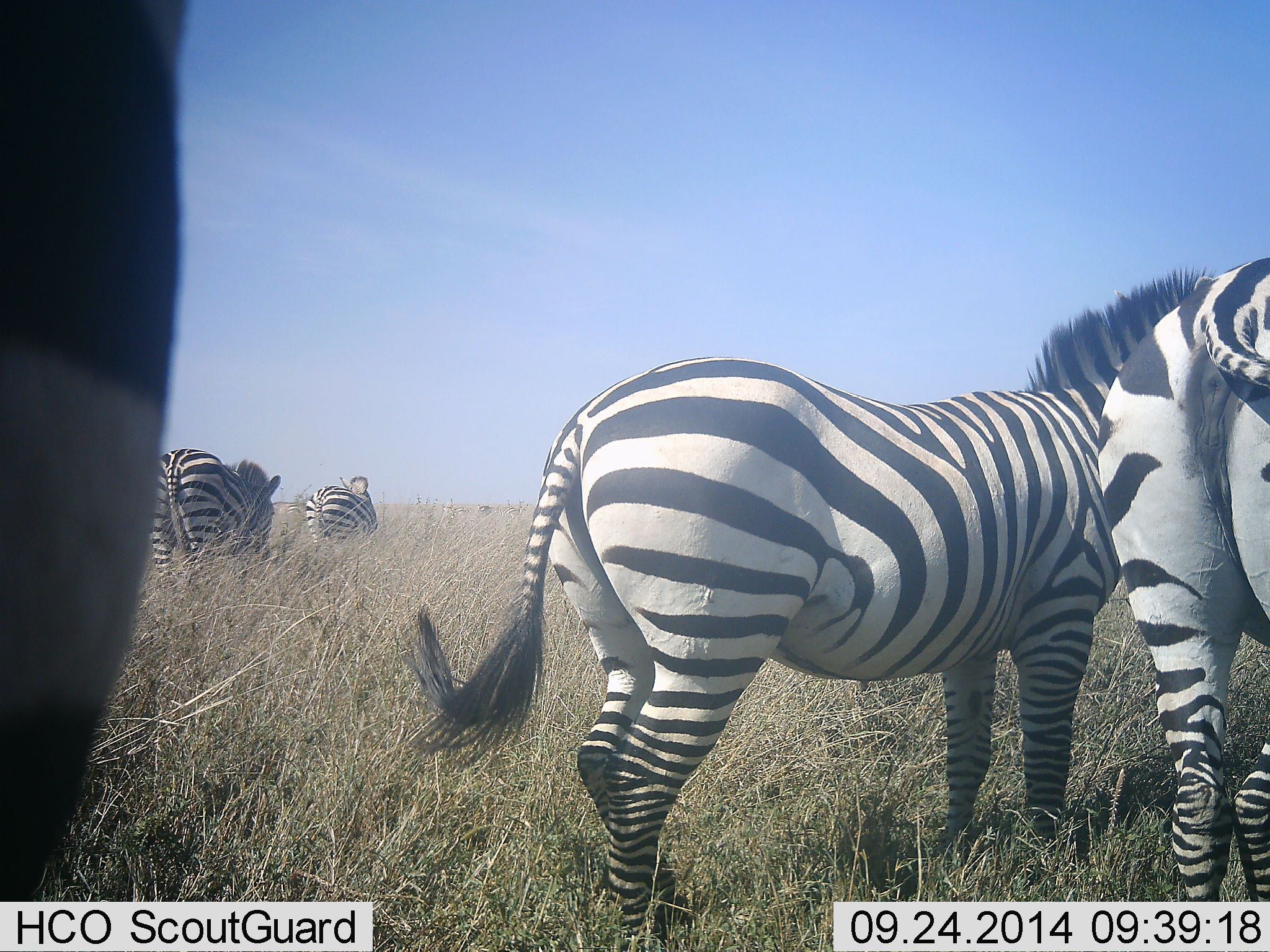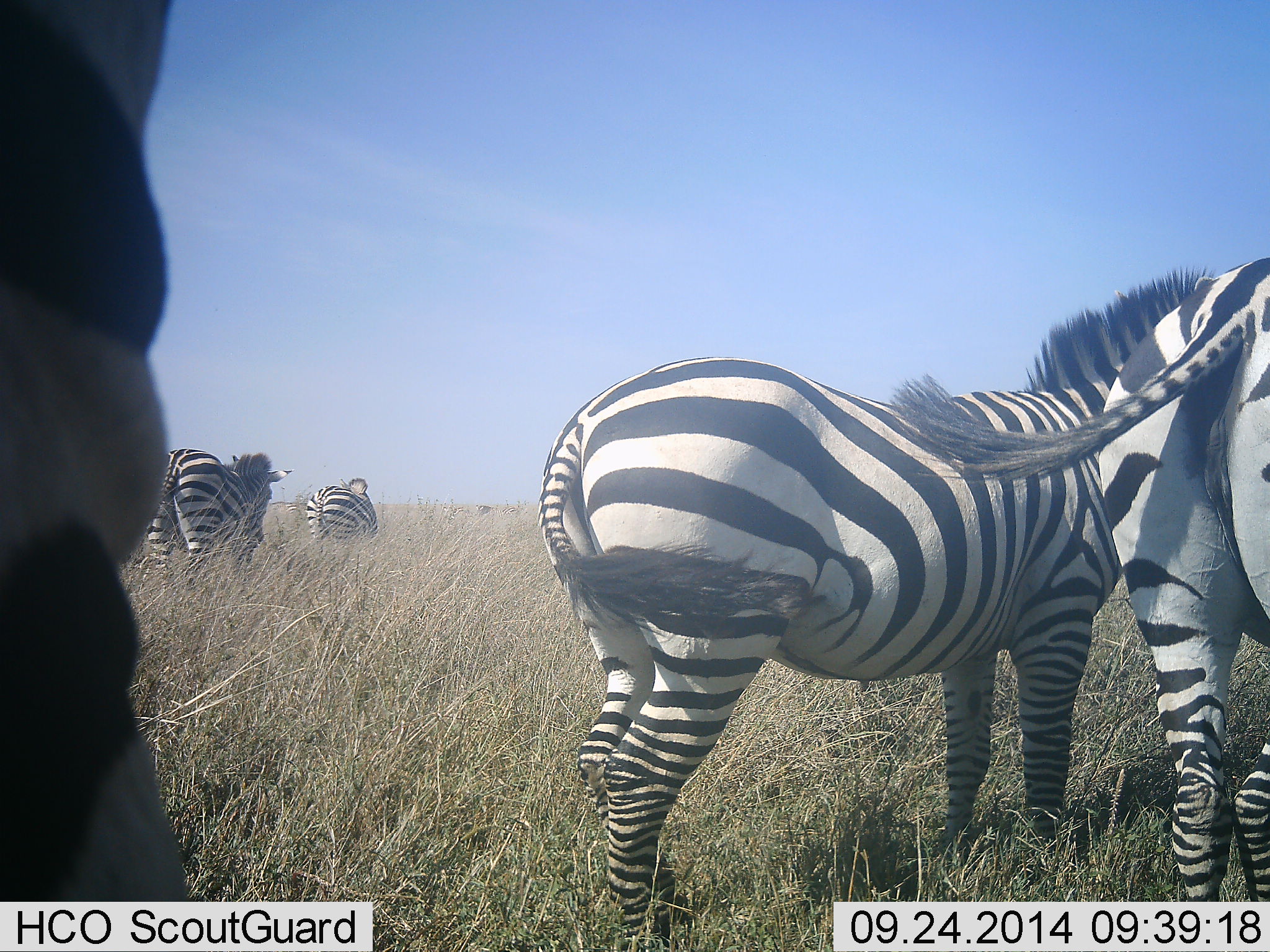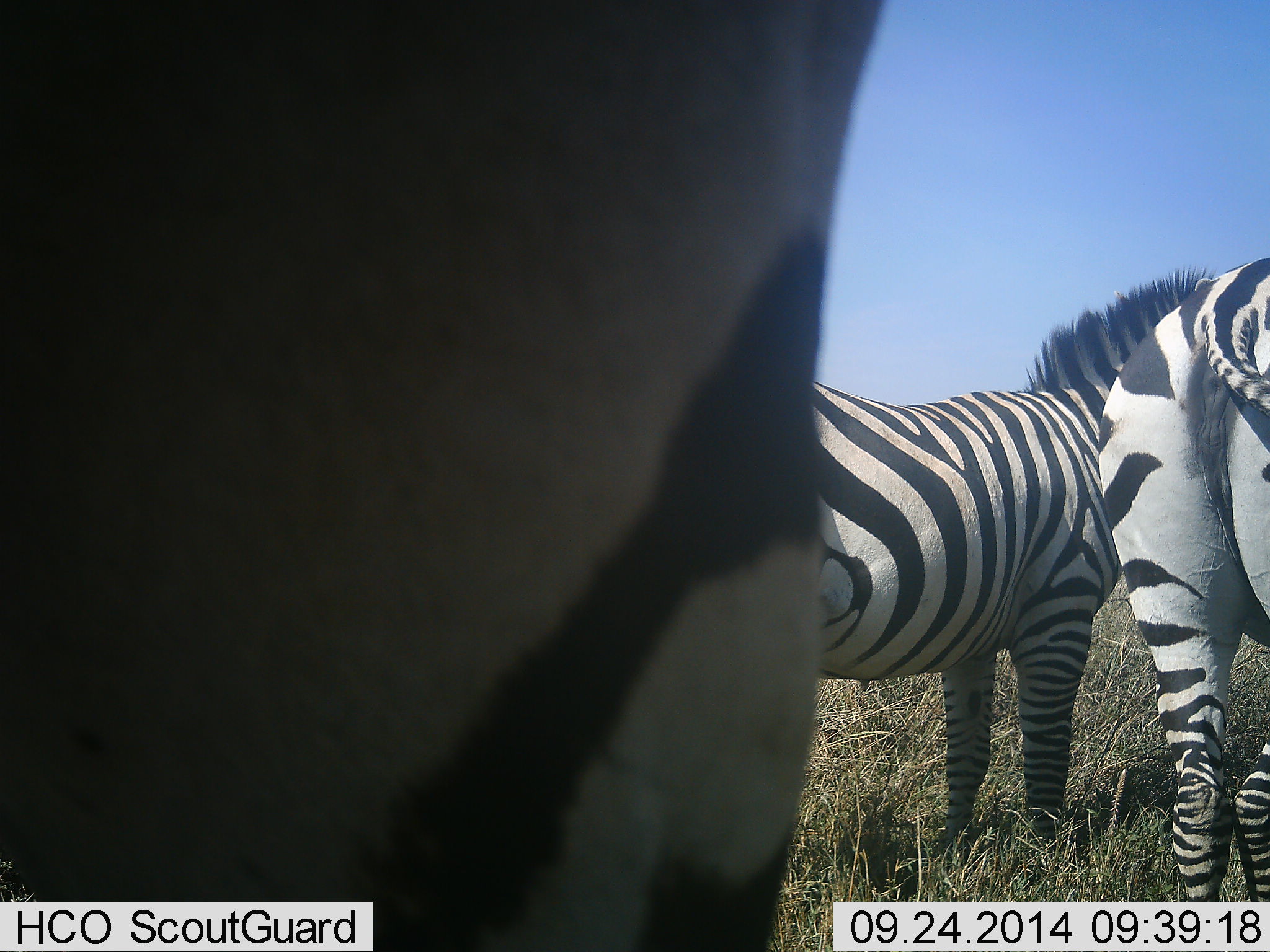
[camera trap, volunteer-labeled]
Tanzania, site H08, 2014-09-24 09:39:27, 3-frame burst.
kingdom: Animalia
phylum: Chordata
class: Mammalia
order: Perissodactyla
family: Equidae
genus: Equus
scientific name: Equus quagga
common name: plains zebra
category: zebra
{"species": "zebra (plains zebra) (Equus quagga)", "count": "5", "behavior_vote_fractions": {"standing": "90%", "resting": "0%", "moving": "20%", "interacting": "10%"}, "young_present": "0%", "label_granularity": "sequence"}